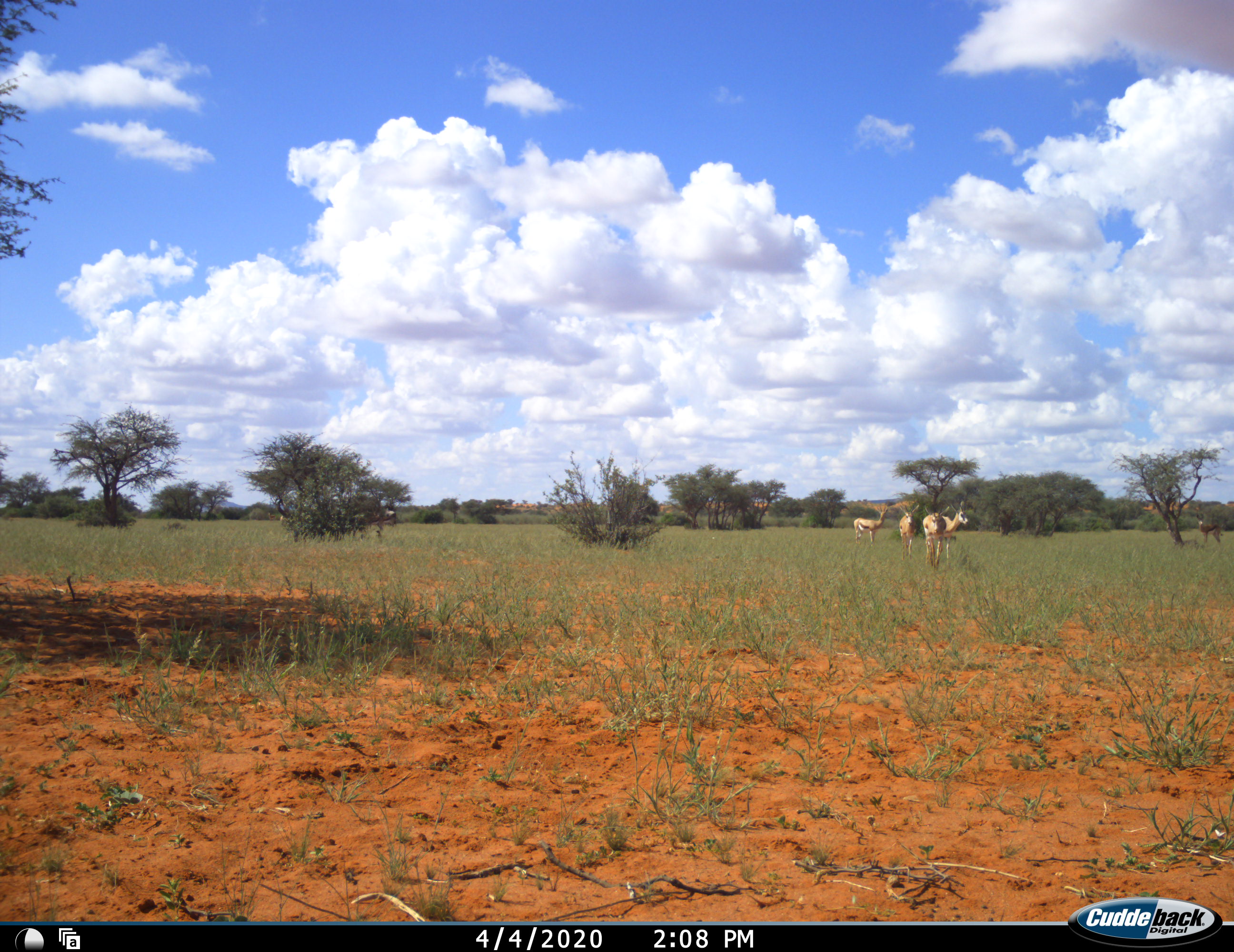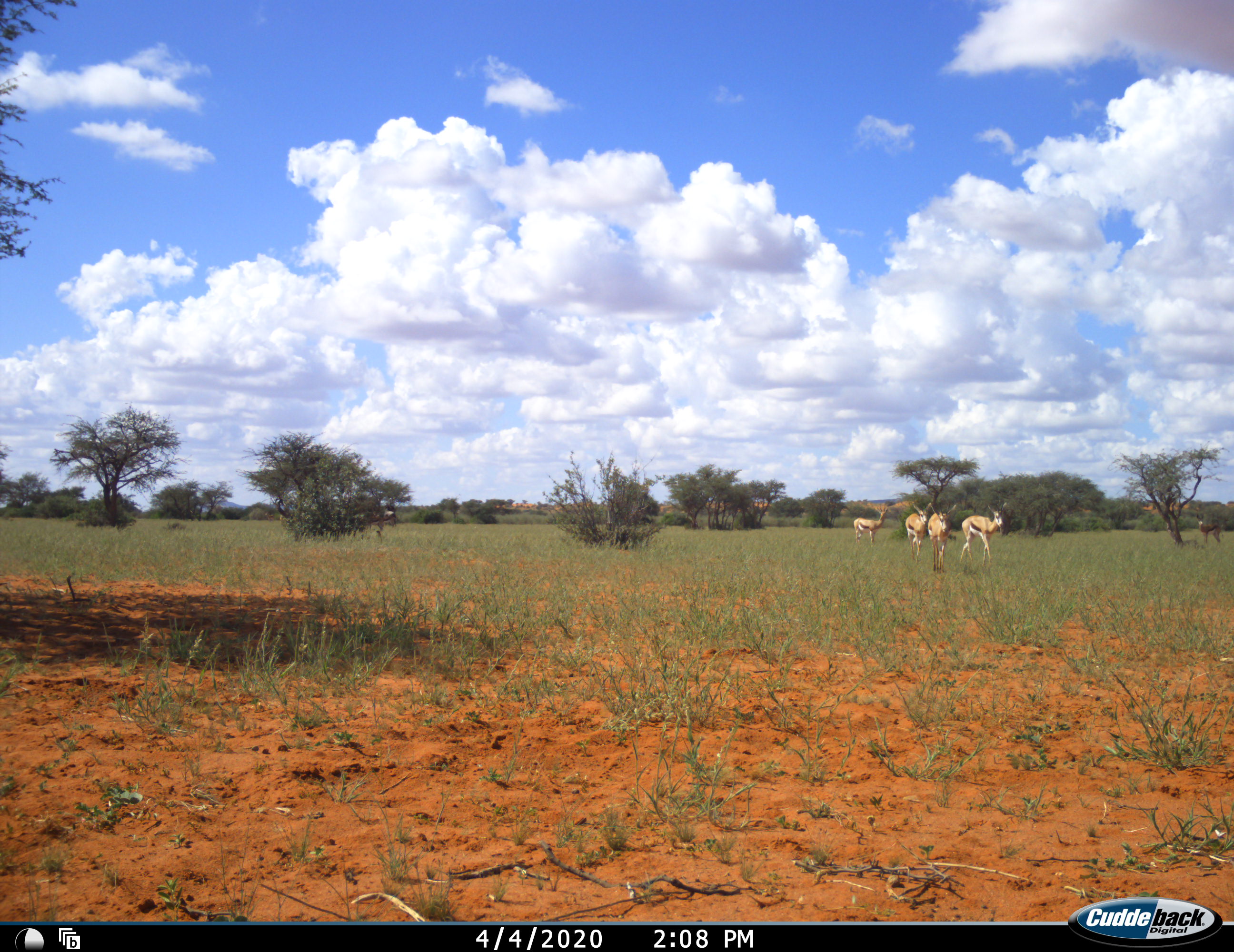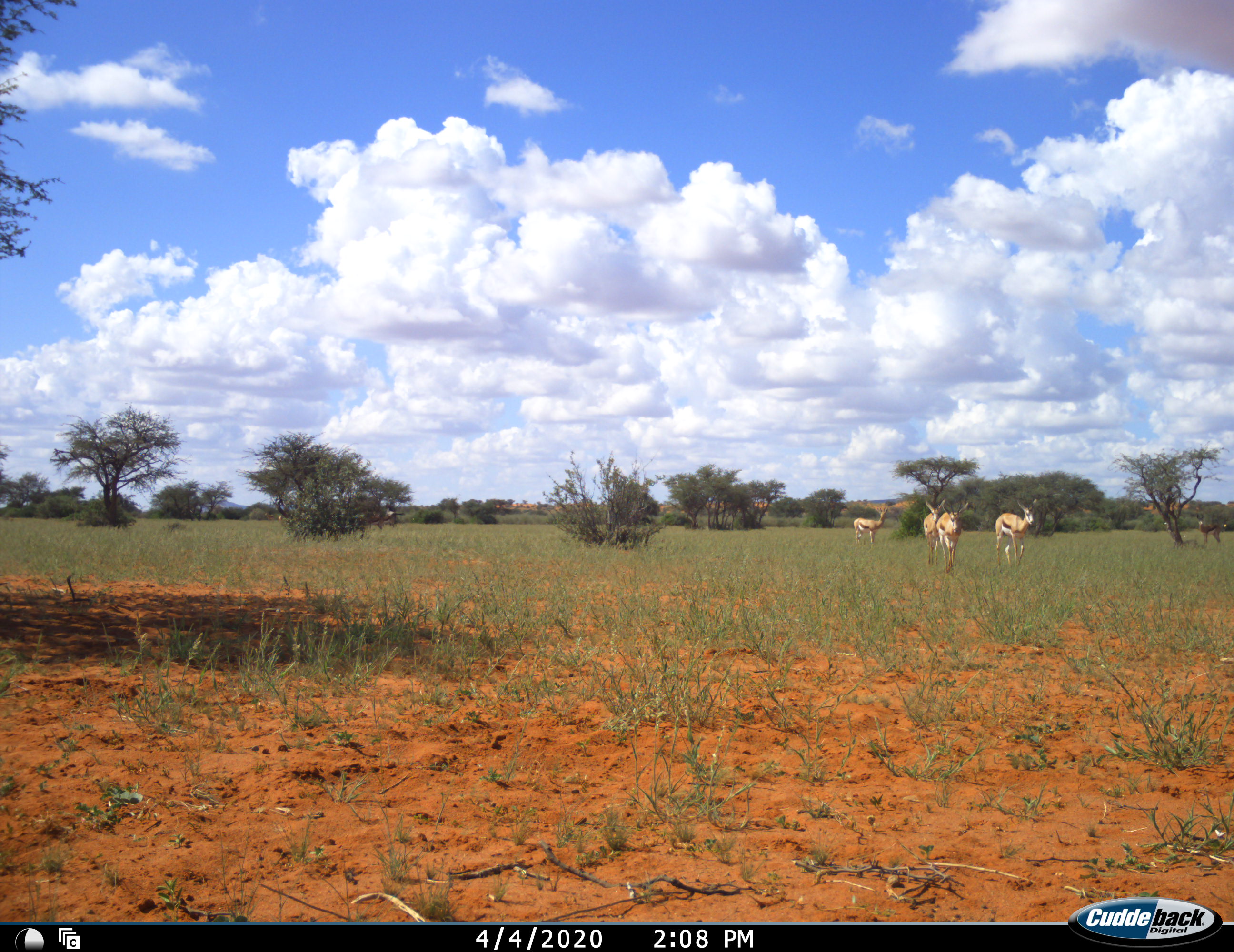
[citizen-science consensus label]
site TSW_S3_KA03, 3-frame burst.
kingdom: Animalia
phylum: Chordata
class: Mammalia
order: Artiodactyla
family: Bovidae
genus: Antidorcas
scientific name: Antidorcas marsupialis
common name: springbok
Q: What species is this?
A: Springbok (Antidorcas marsupialis).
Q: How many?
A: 4.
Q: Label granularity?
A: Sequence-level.